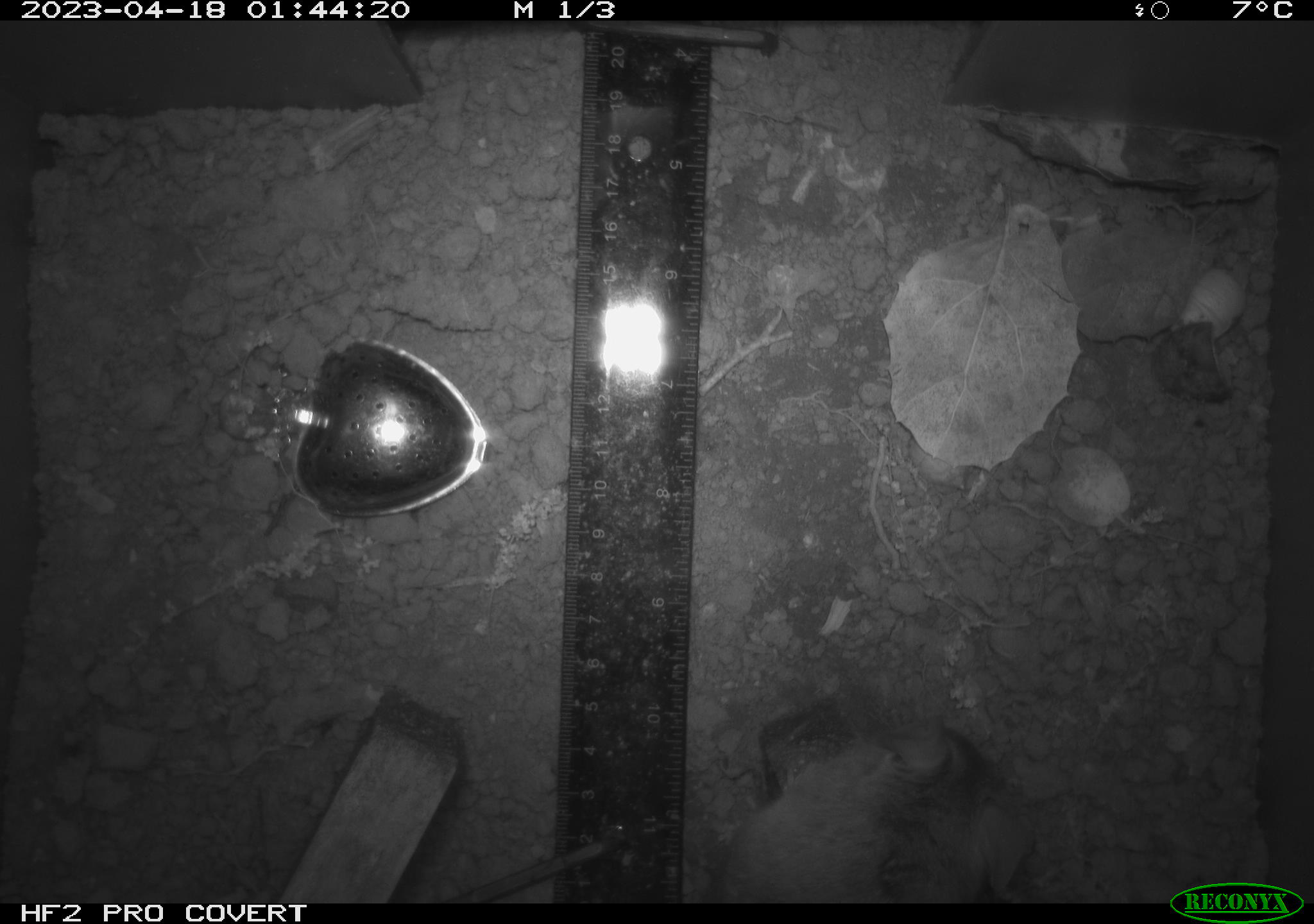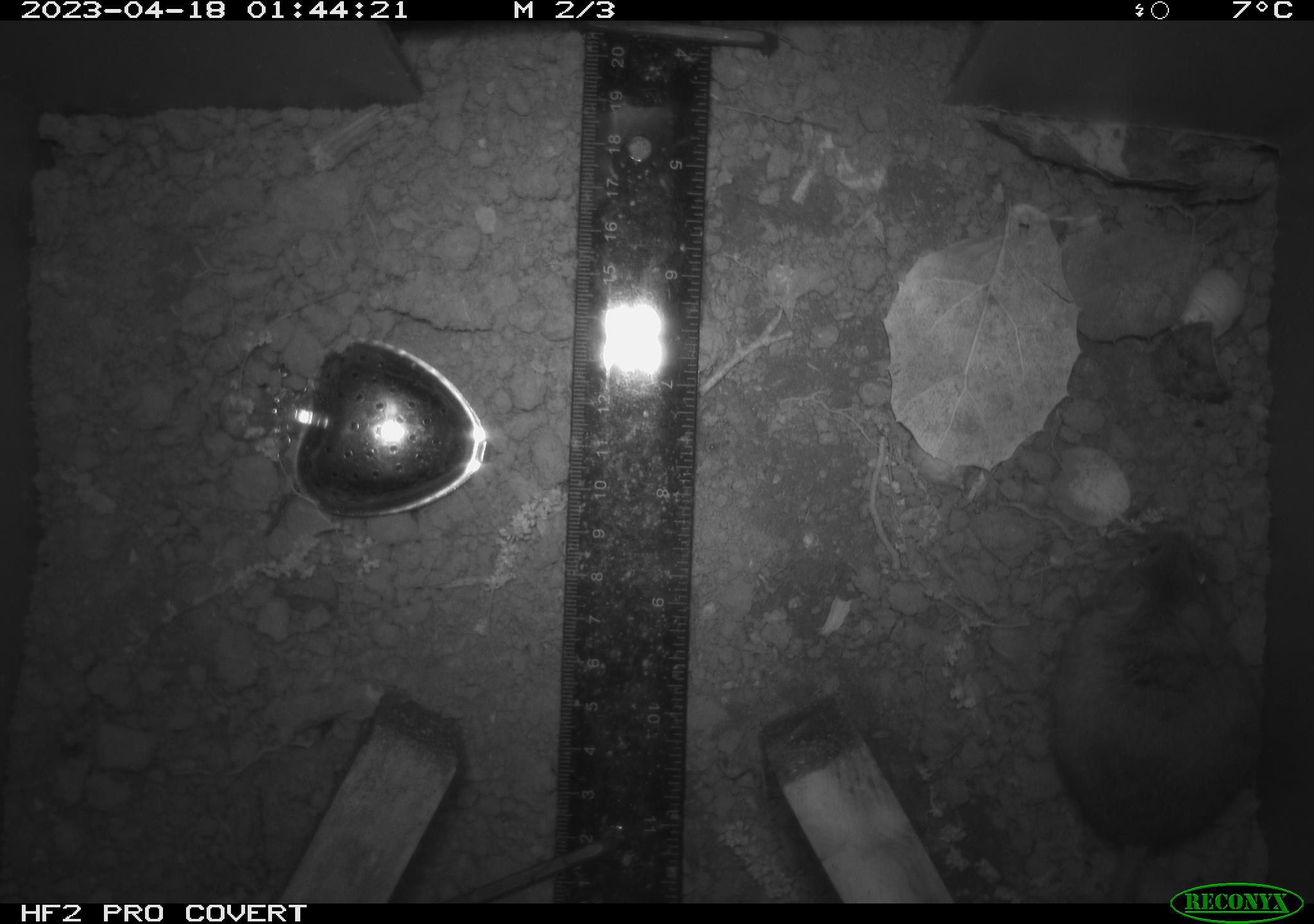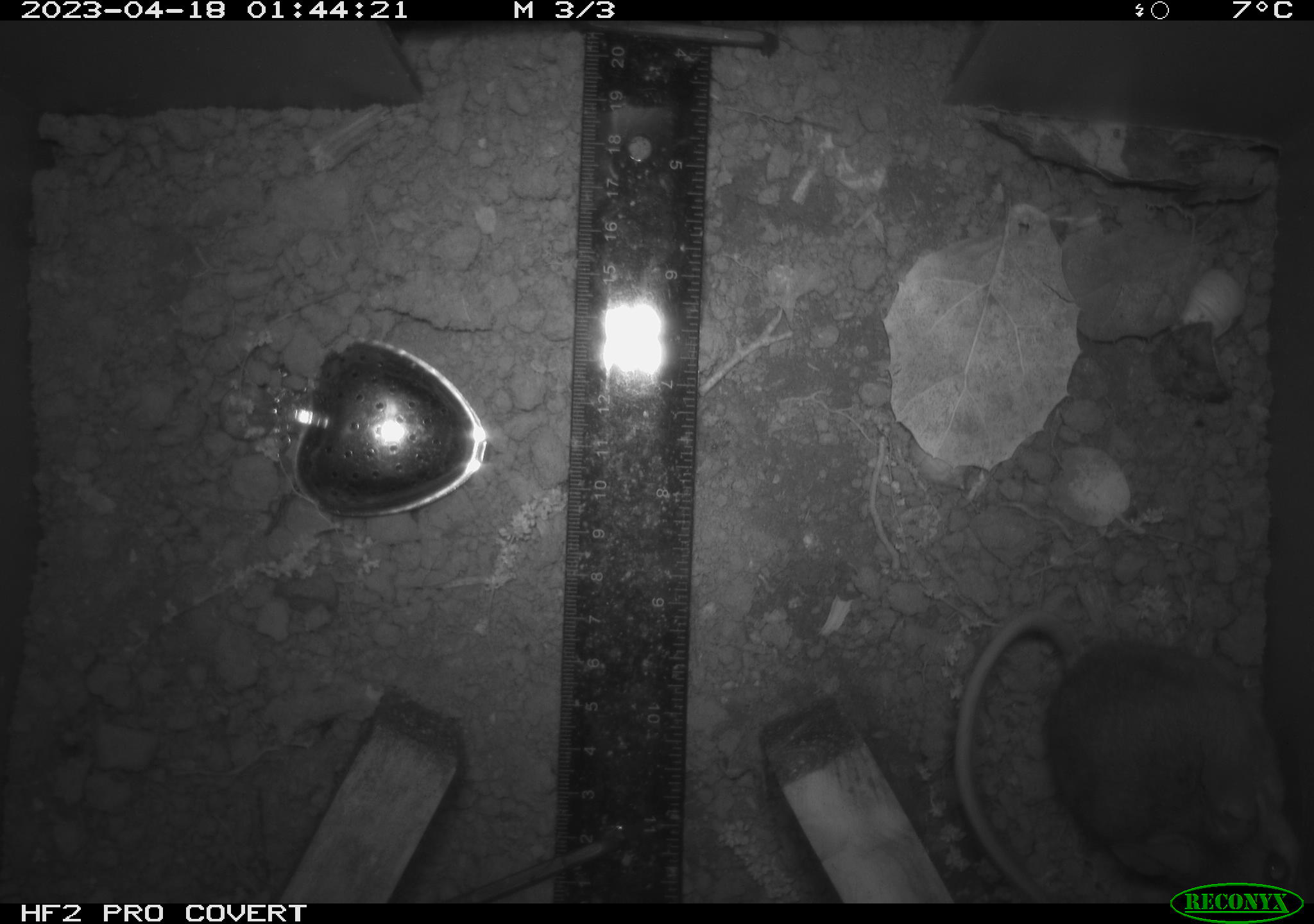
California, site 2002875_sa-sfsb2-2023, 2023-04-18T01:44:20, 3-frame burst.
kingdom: Animalia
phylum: Chordata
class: Mammalia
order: Rodentia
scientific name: Rodentia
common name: mouse species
Mouse species (Rodentia).